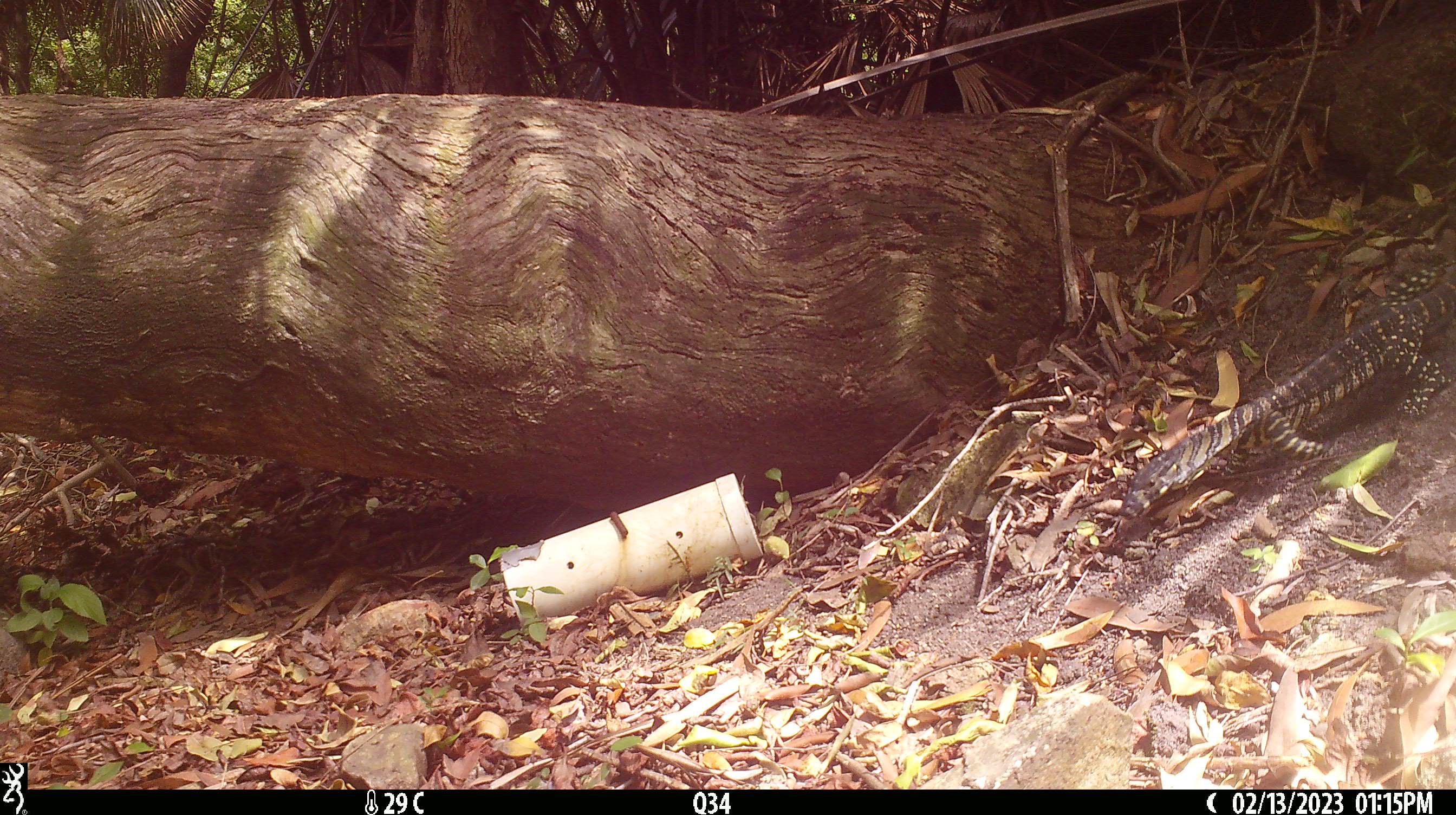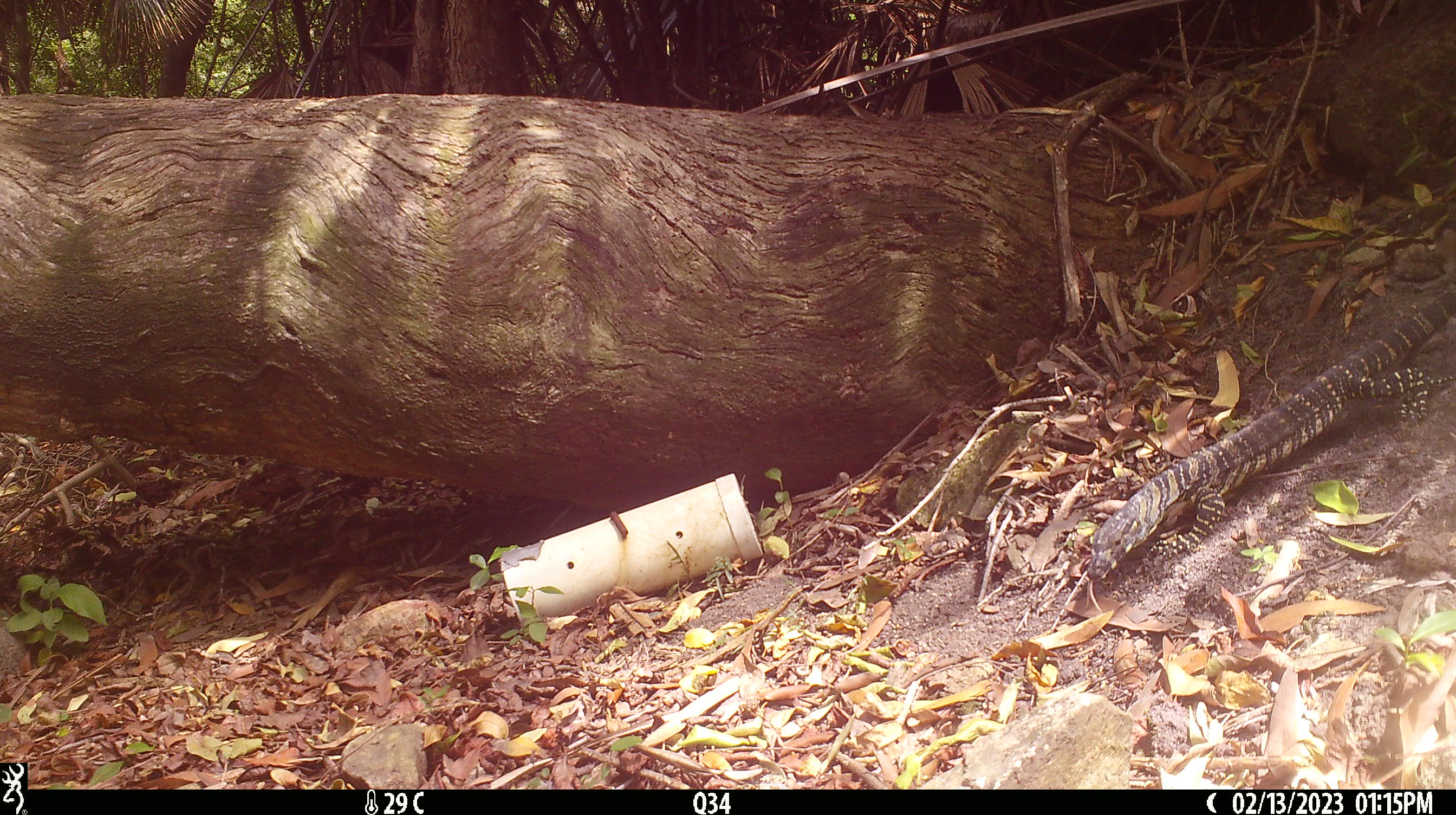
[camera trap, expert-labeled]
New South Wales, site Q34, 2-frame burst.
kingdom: Animalia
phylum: Chordata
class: Reptilia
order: Squamata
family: Varanidae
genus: Varanus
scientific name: Varanus varius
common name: lace monitor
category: goanna